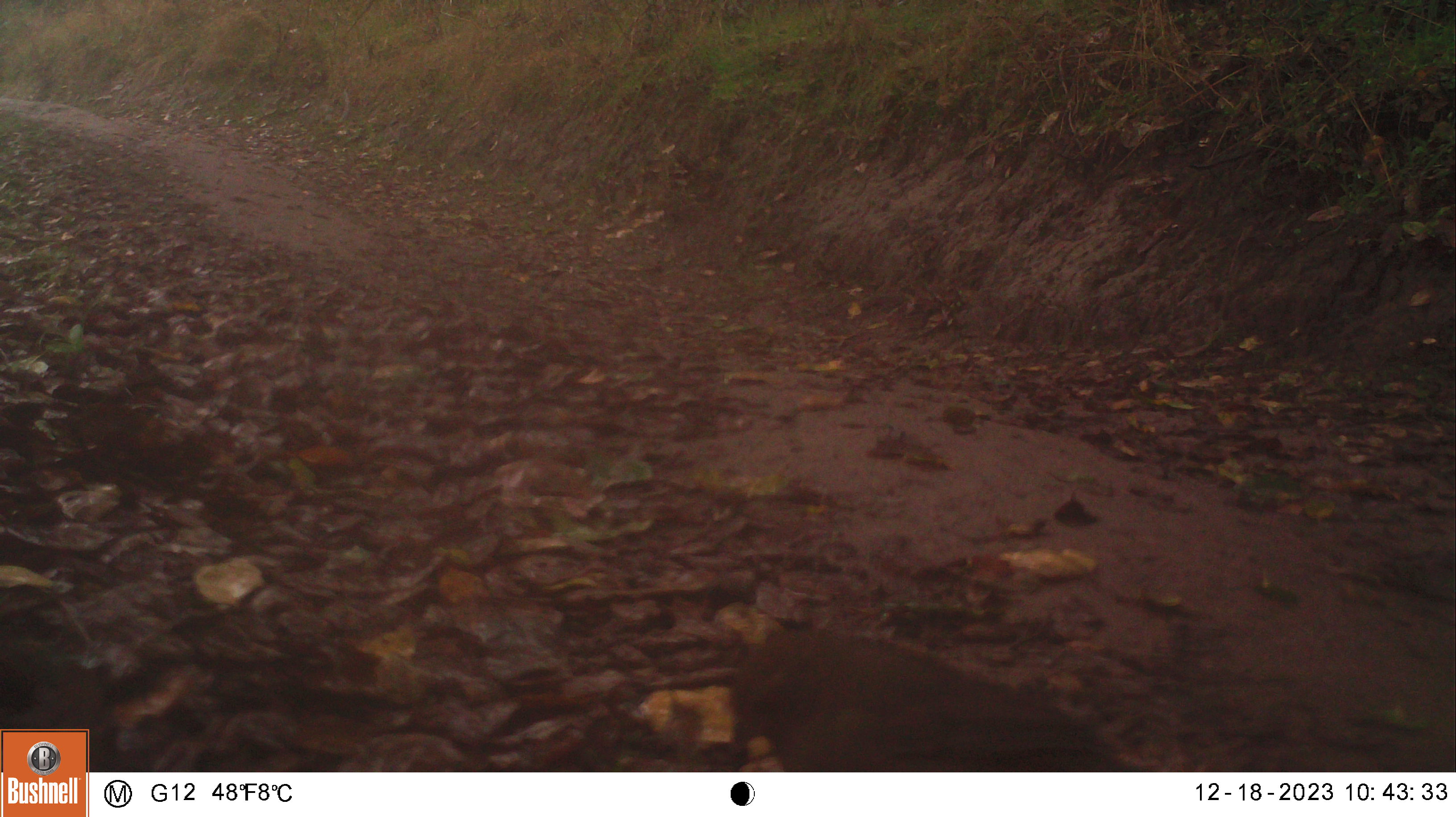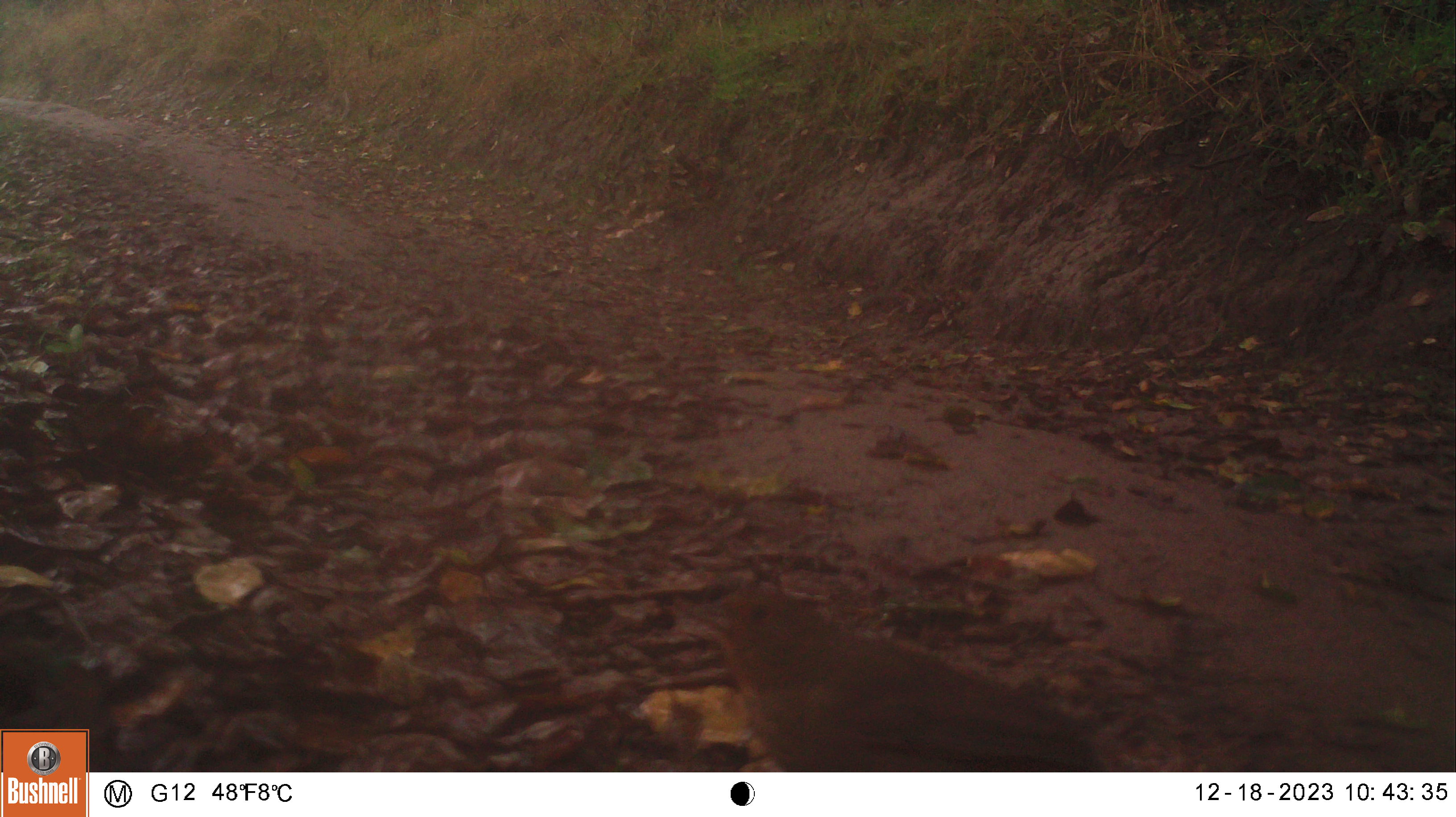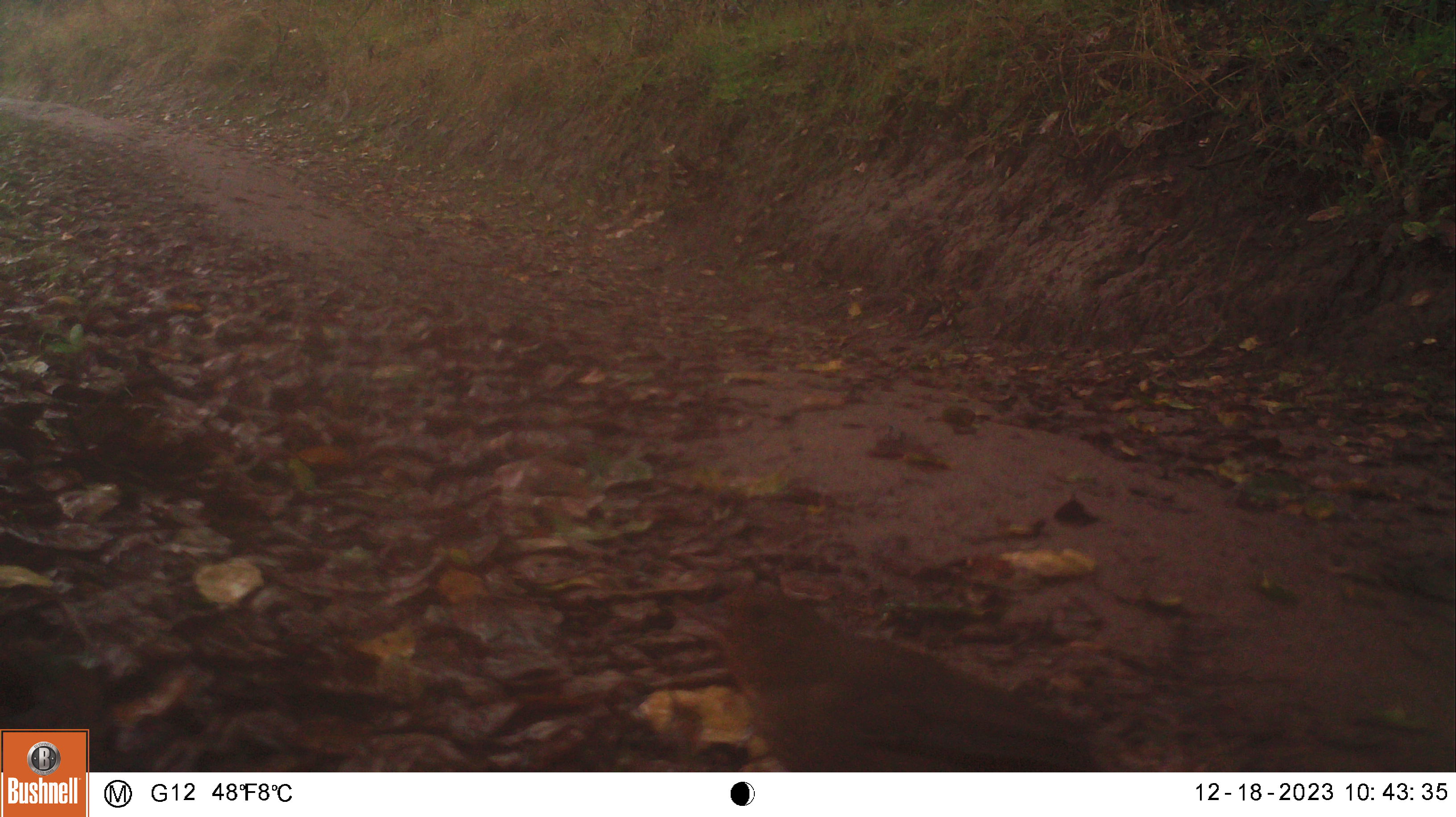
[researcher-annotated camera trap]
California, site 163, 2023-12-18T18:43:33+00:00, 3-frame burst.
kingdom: Animalia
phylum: Chordata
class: Aves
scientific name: Aves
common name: bird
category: unknown bird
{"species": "unknown bird (bird) (Aves)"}